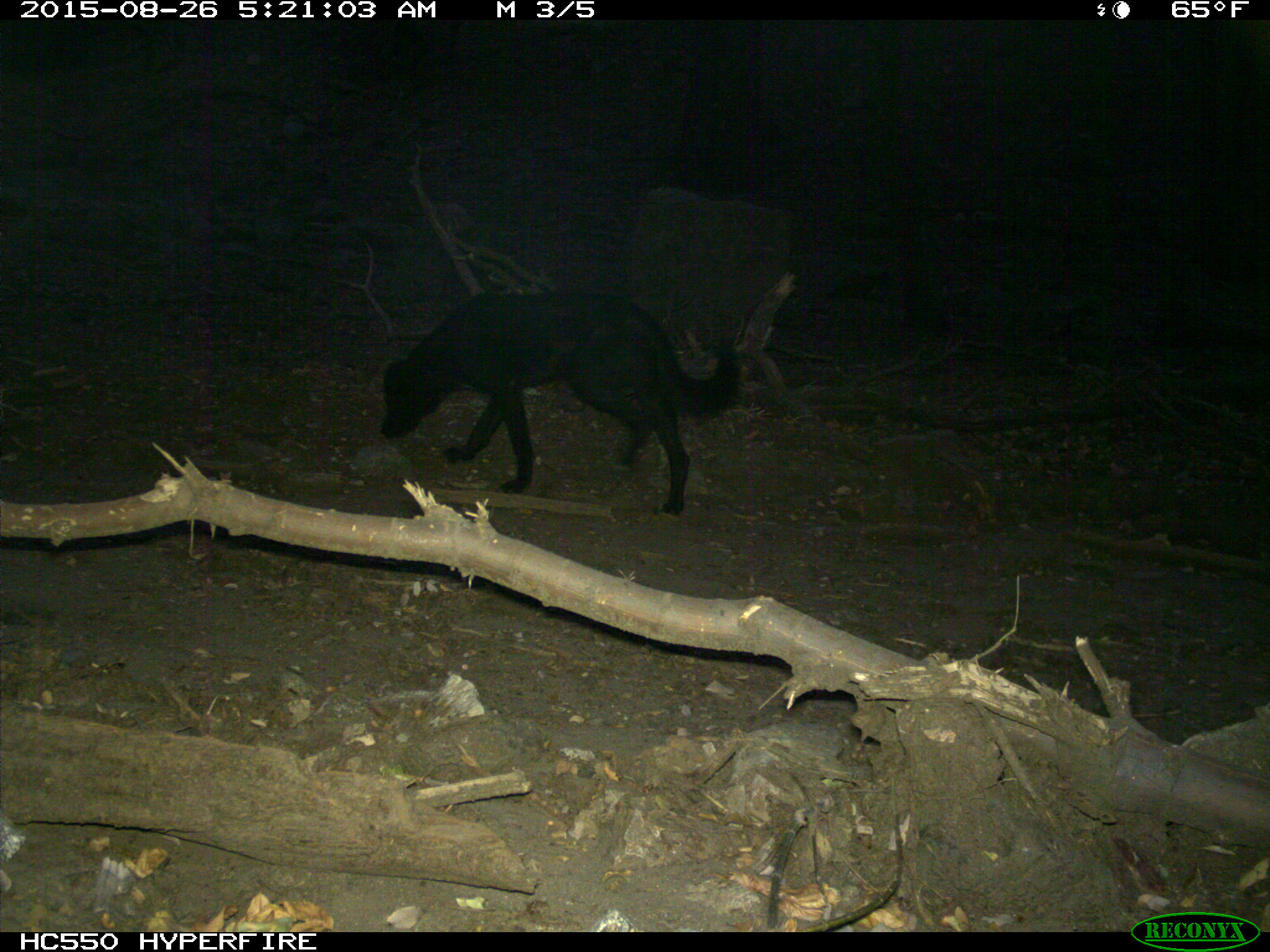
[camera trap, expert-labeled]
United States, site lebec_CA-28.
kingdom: Animalia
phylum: Chordata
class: Mammalia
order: Carnivora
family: Canidae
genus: Canis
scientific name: Canis familiaris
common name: domestic dog